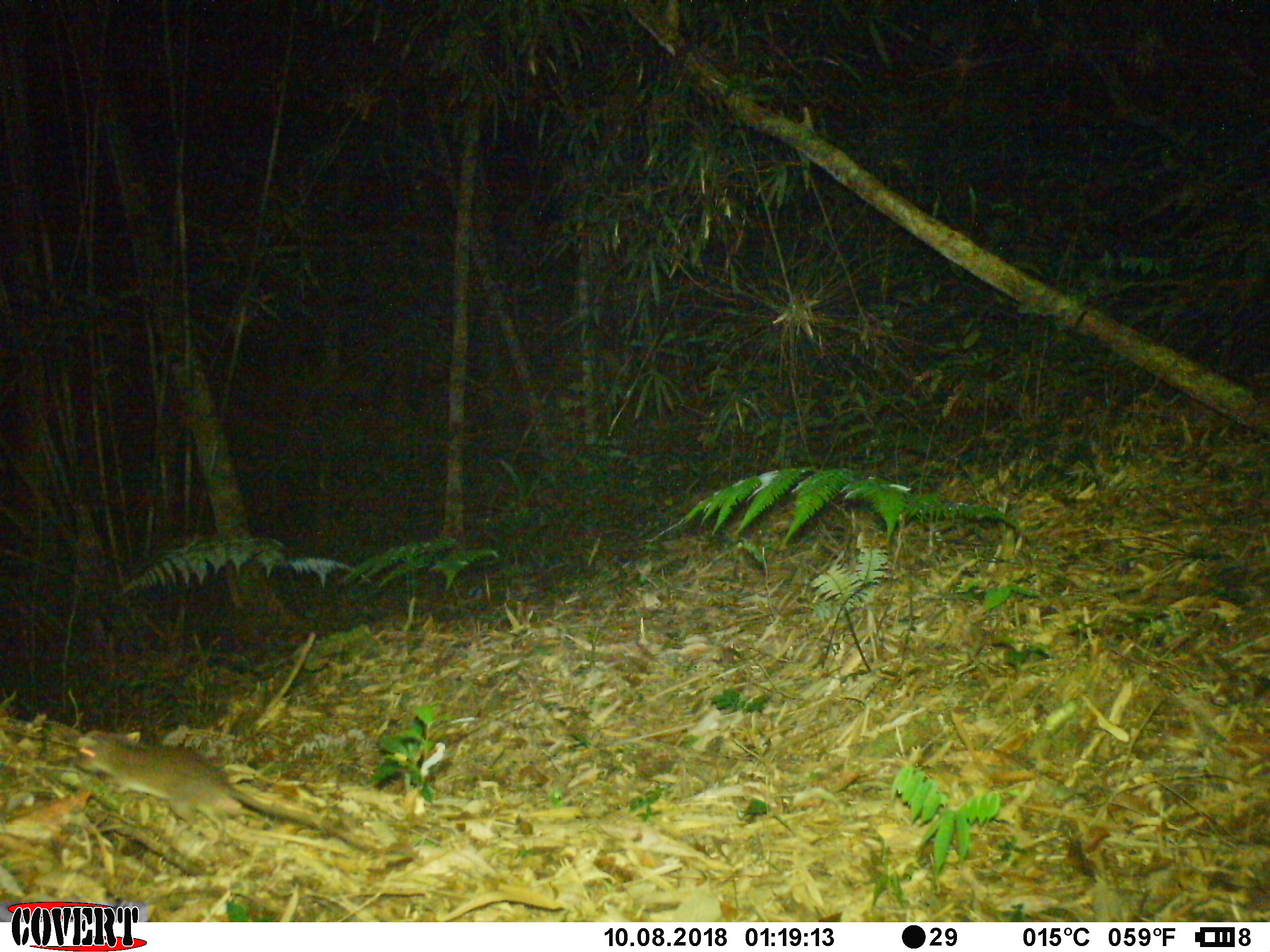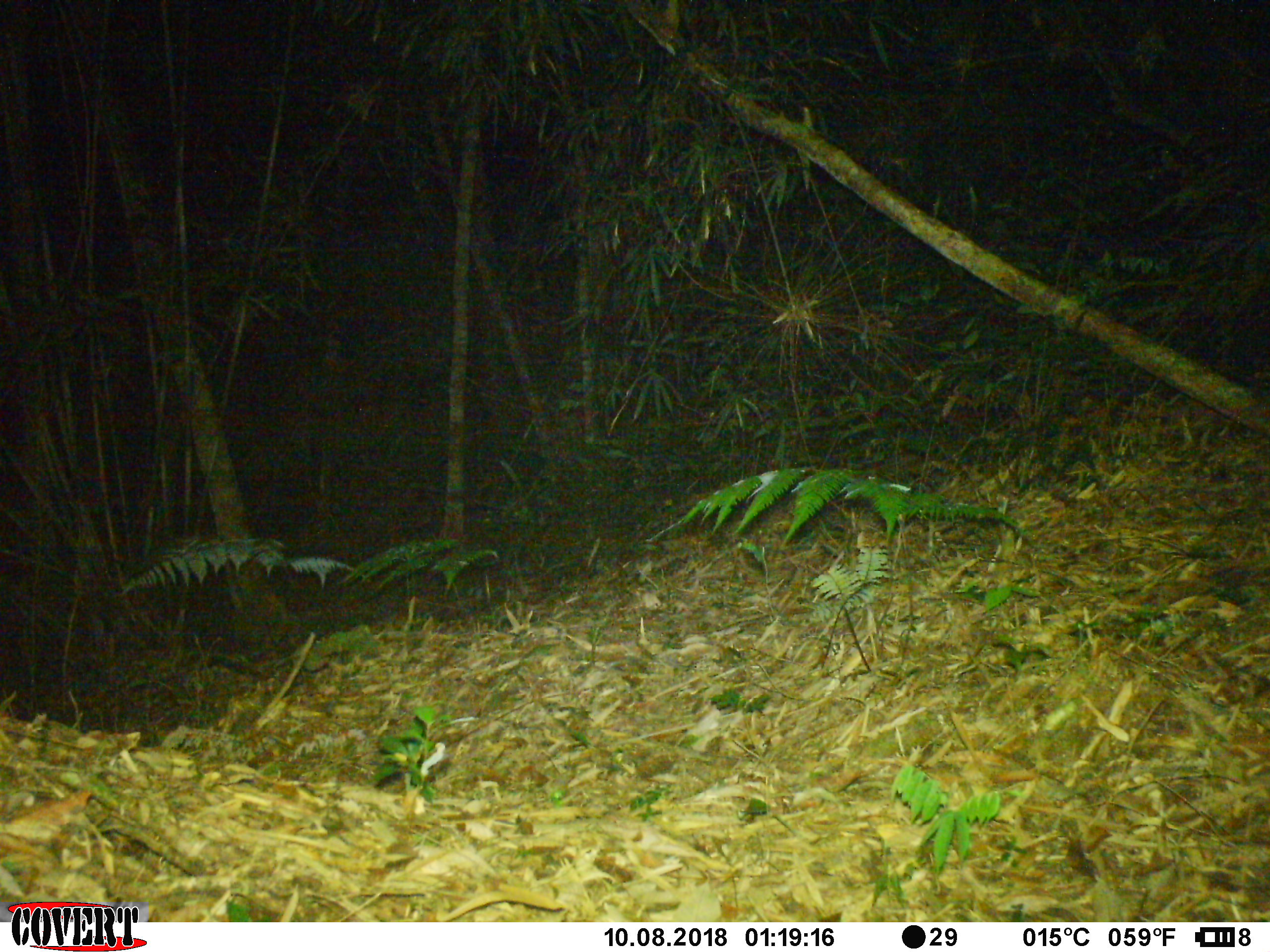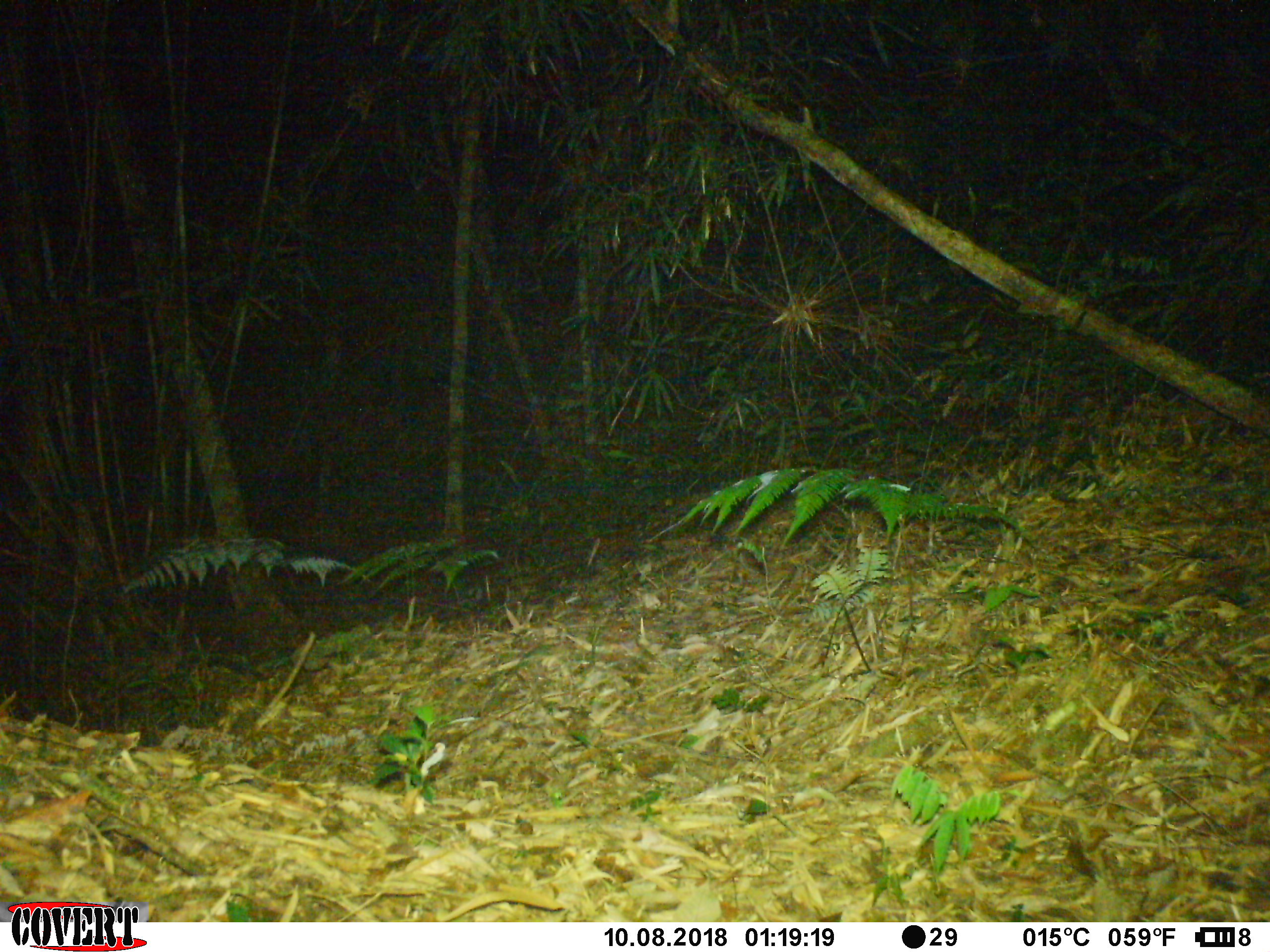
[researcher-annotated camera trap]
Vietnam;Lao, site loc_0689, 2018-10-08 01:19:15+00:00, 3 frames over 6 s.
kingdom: Animalia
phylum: Chordata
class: Mammalia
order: Rodentia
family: Muridae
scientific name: Muridae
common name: old-world mice and rats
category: unidentified murid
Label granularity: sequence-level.